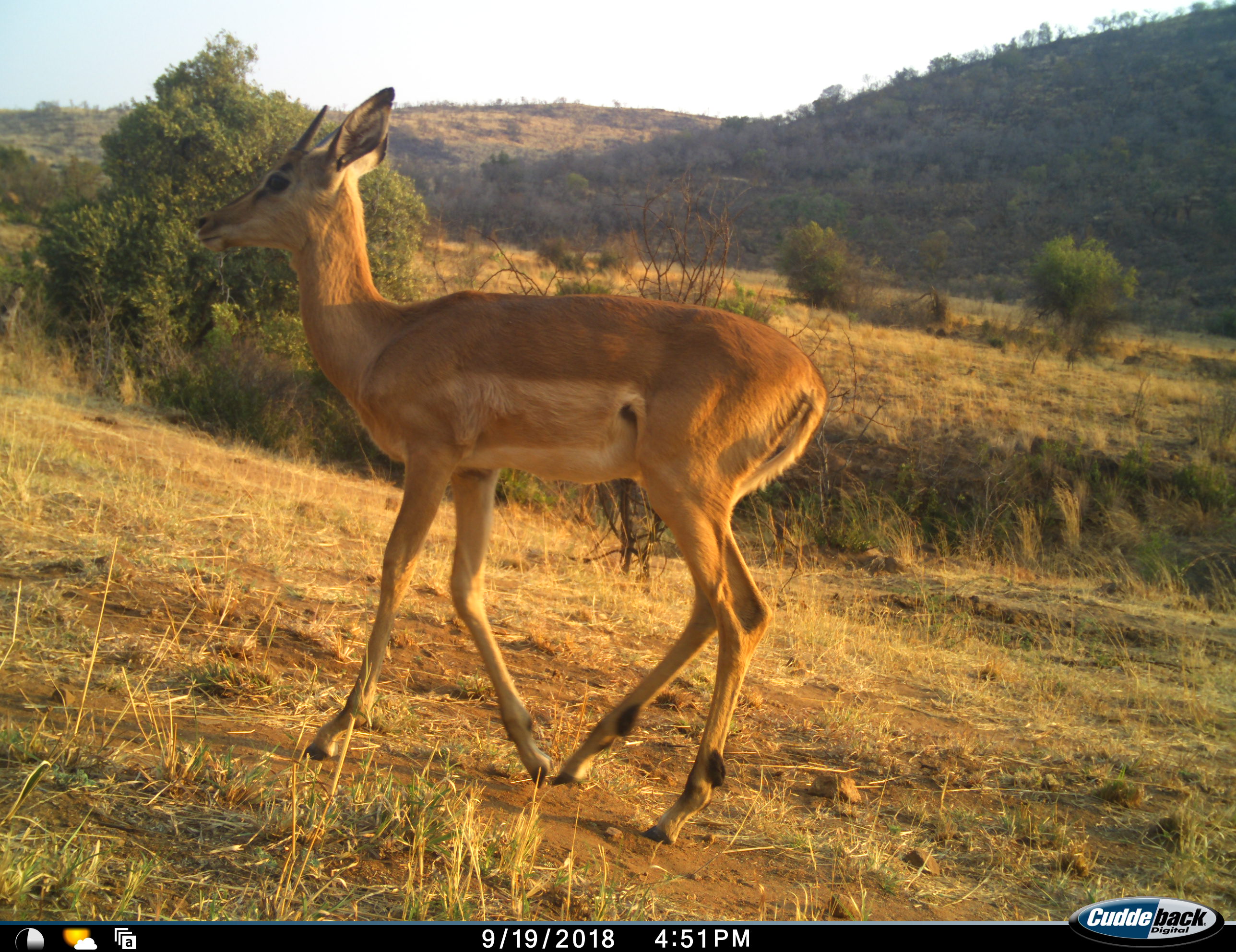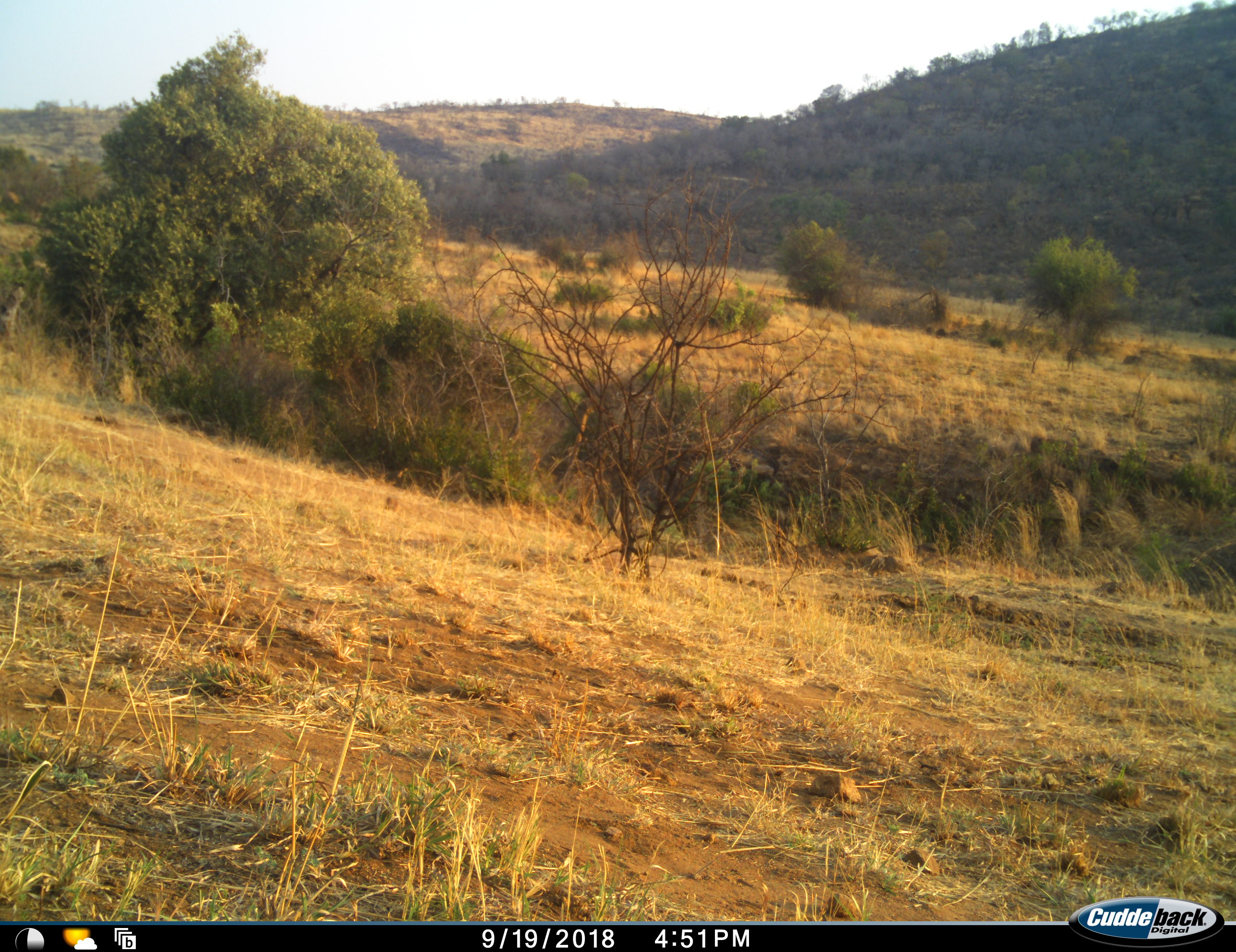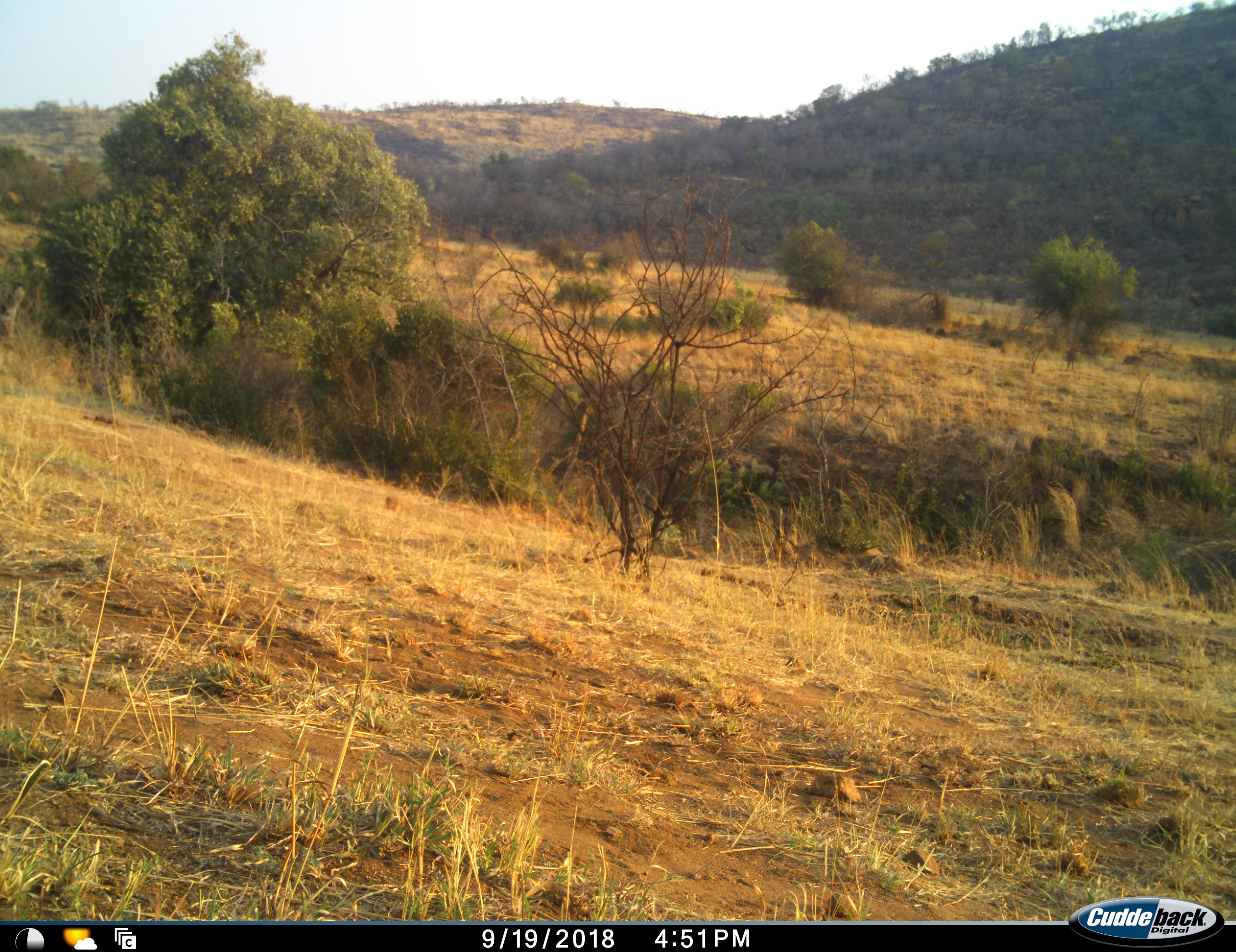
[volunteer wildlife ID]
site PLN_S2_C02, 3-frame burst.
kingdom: Animalia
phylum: Chordata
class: Mammalia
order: Artiodactyla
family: Bovidae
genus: Aepyceros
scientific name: Aepyceros melampus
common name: impala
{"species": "impala (Aepyceros melampus)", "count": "1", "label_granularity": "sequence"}